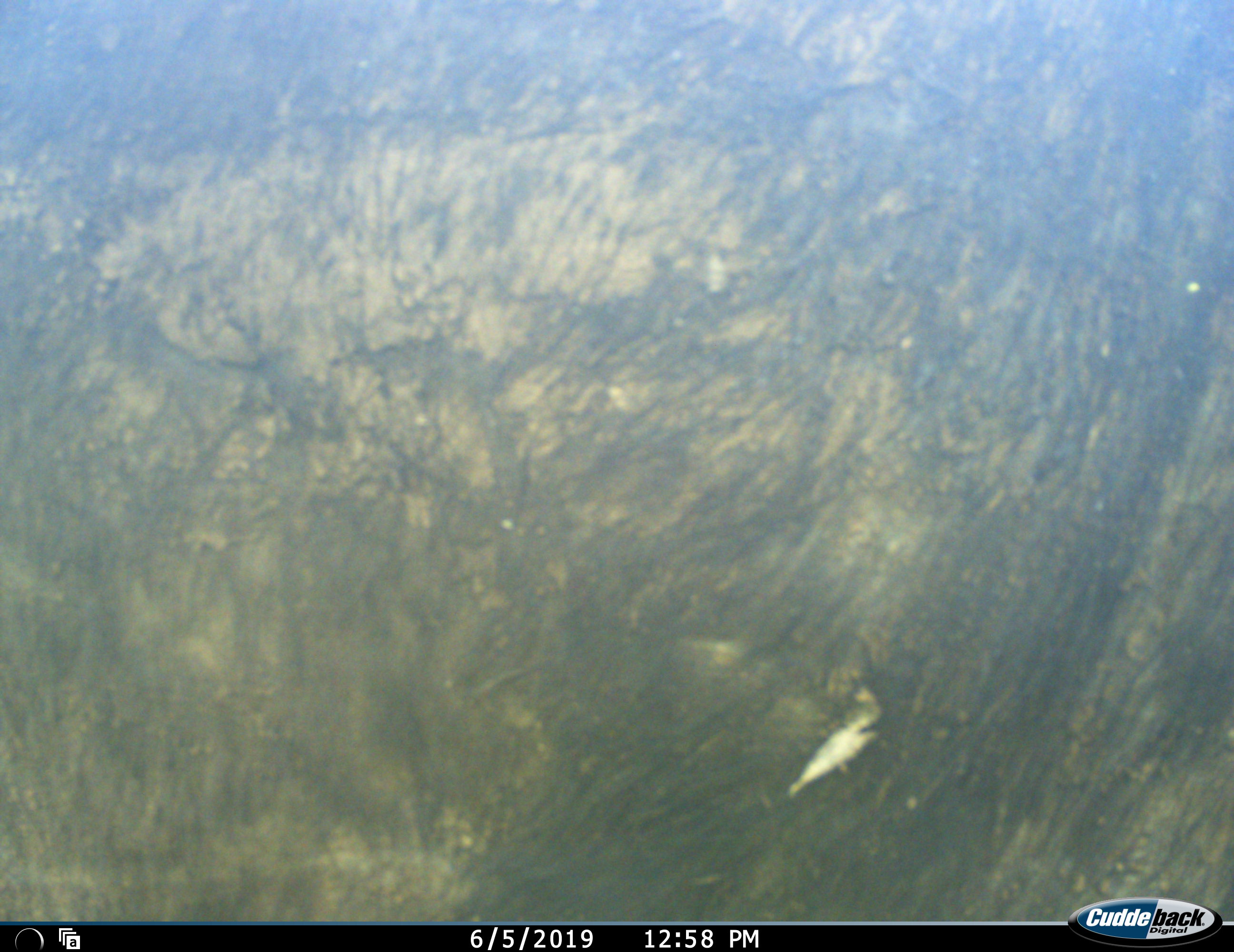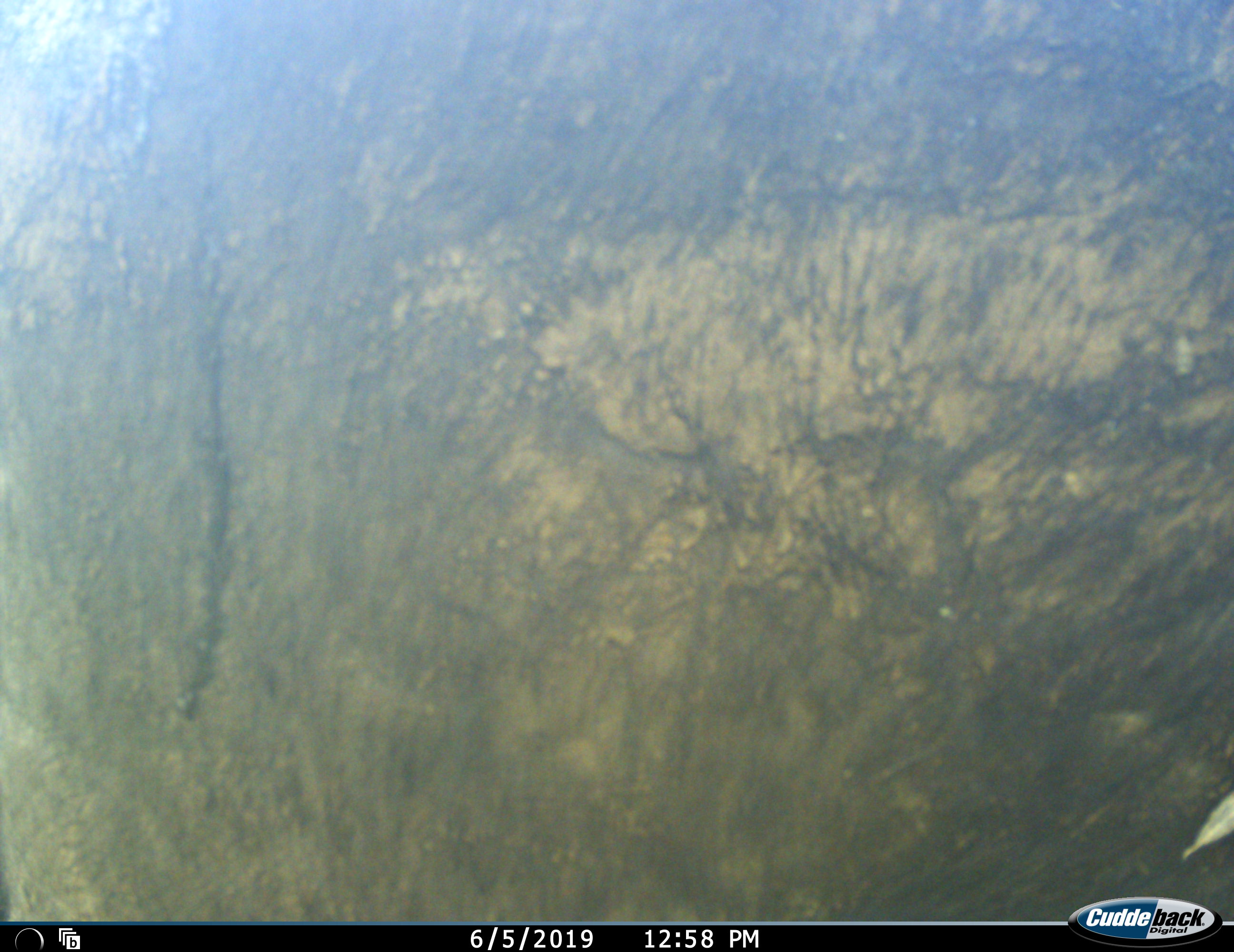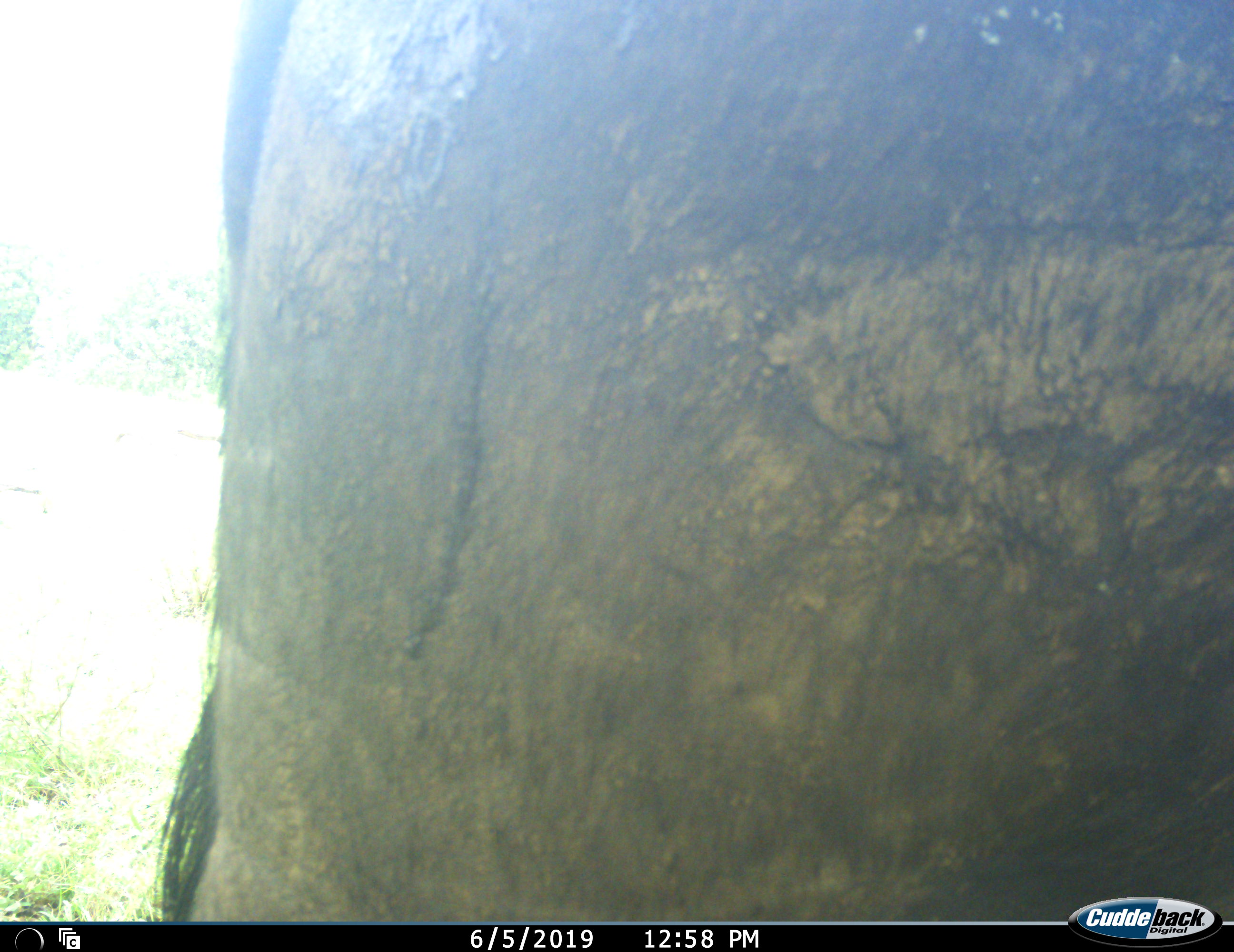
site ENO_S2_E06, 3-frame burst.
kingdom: Animalia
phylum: Chordata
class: Mammalia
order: Artiodactyla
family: Bovidae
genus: Syncerus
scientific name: Syncerus caffer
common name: african buffalo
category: buffalo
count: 1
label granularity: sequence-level